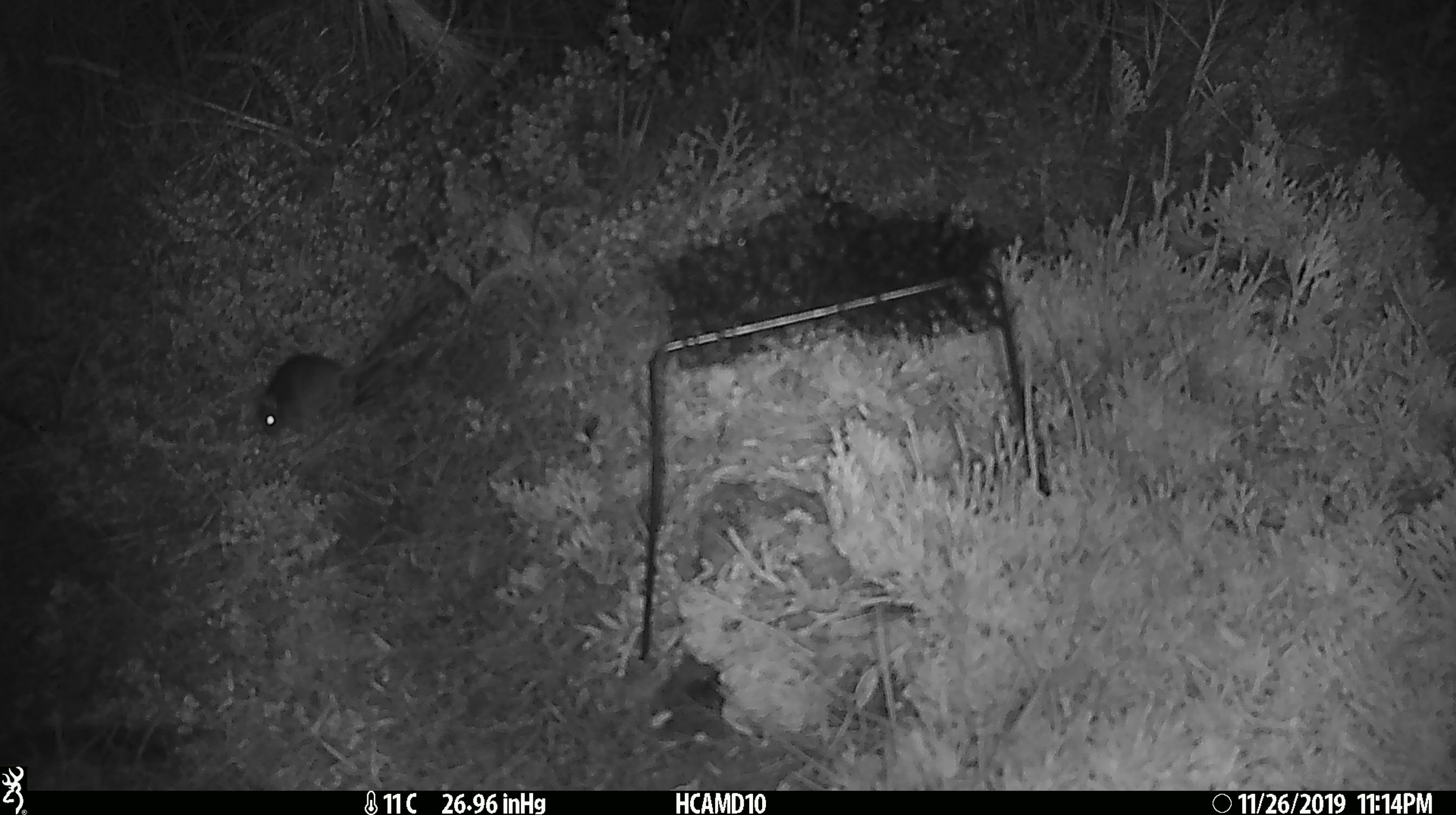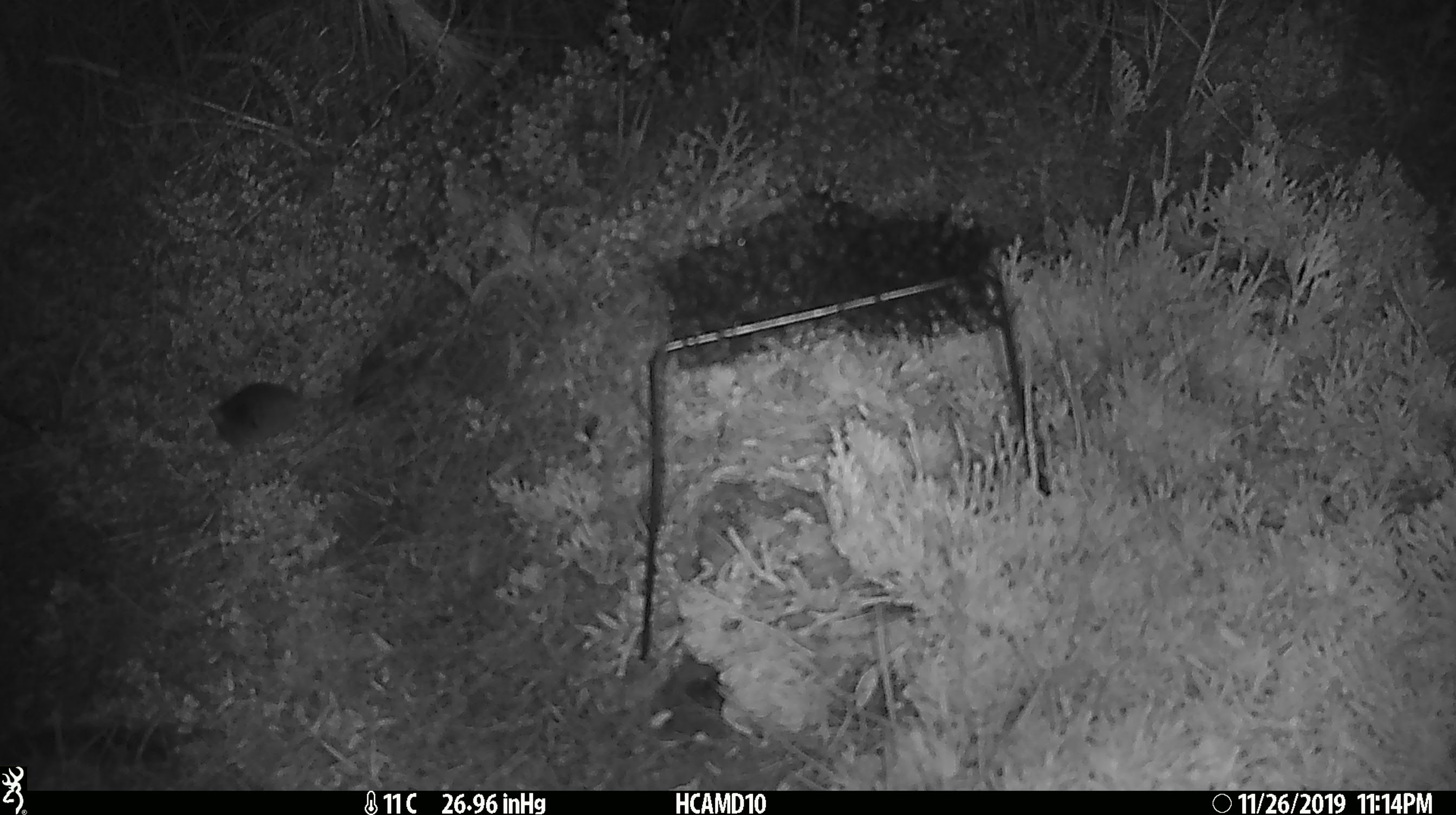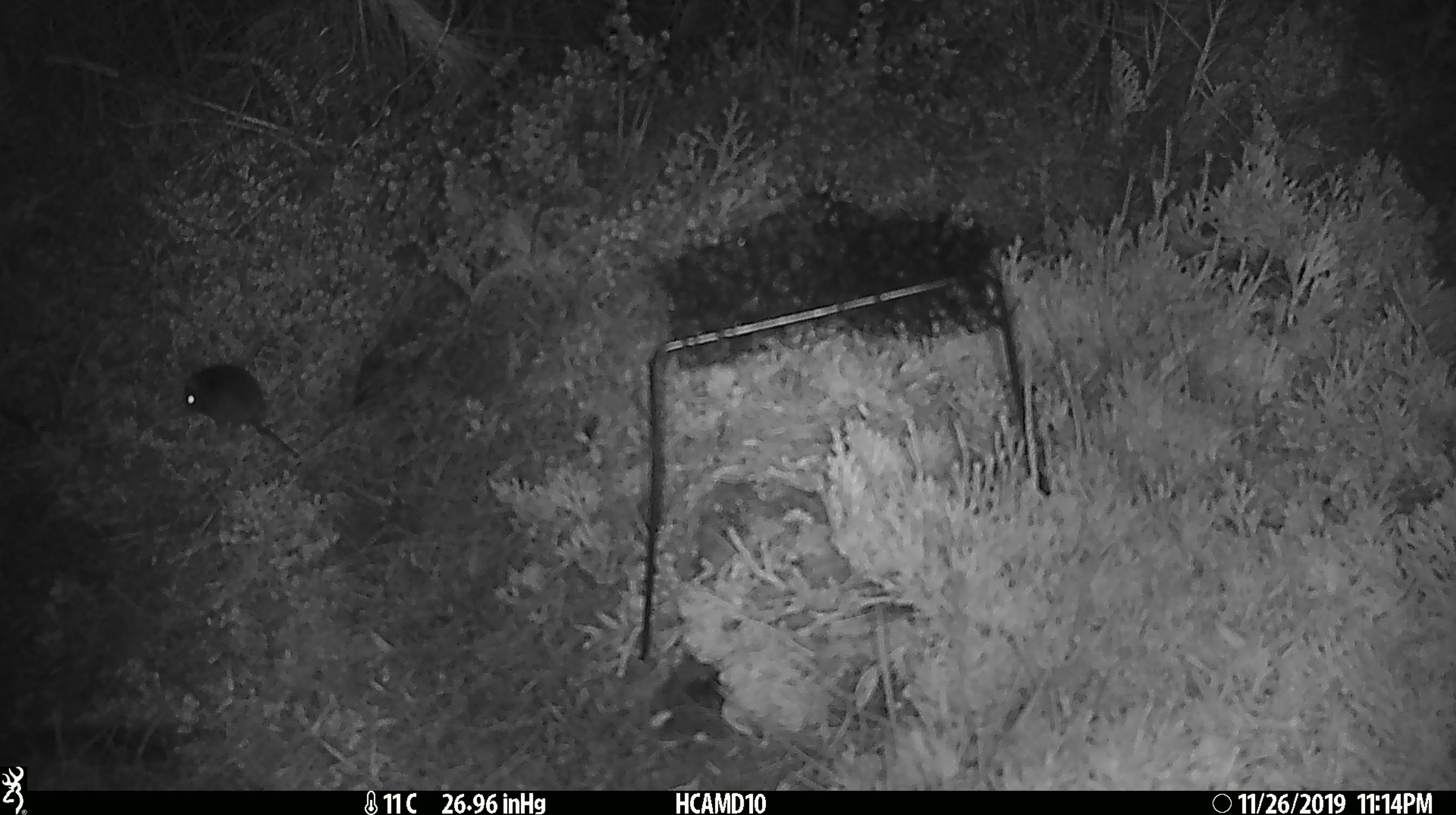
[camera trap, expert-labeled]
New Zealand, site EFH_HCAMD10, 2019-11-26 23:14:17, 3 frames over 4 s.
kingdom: Animalia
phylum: Chordata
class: Mammalia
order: Rodentia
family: Muridae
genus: Mus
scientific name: Mus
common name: mouse